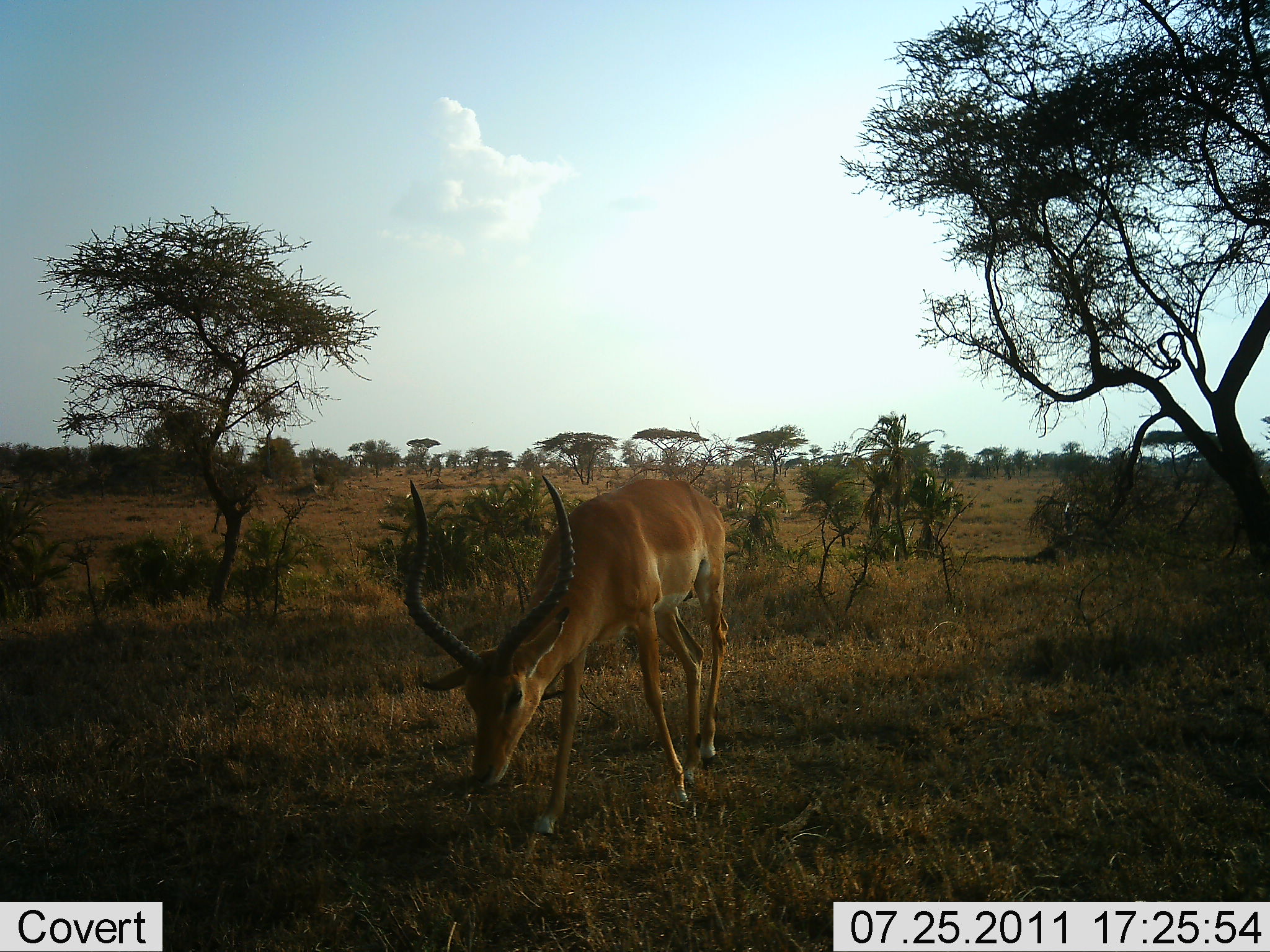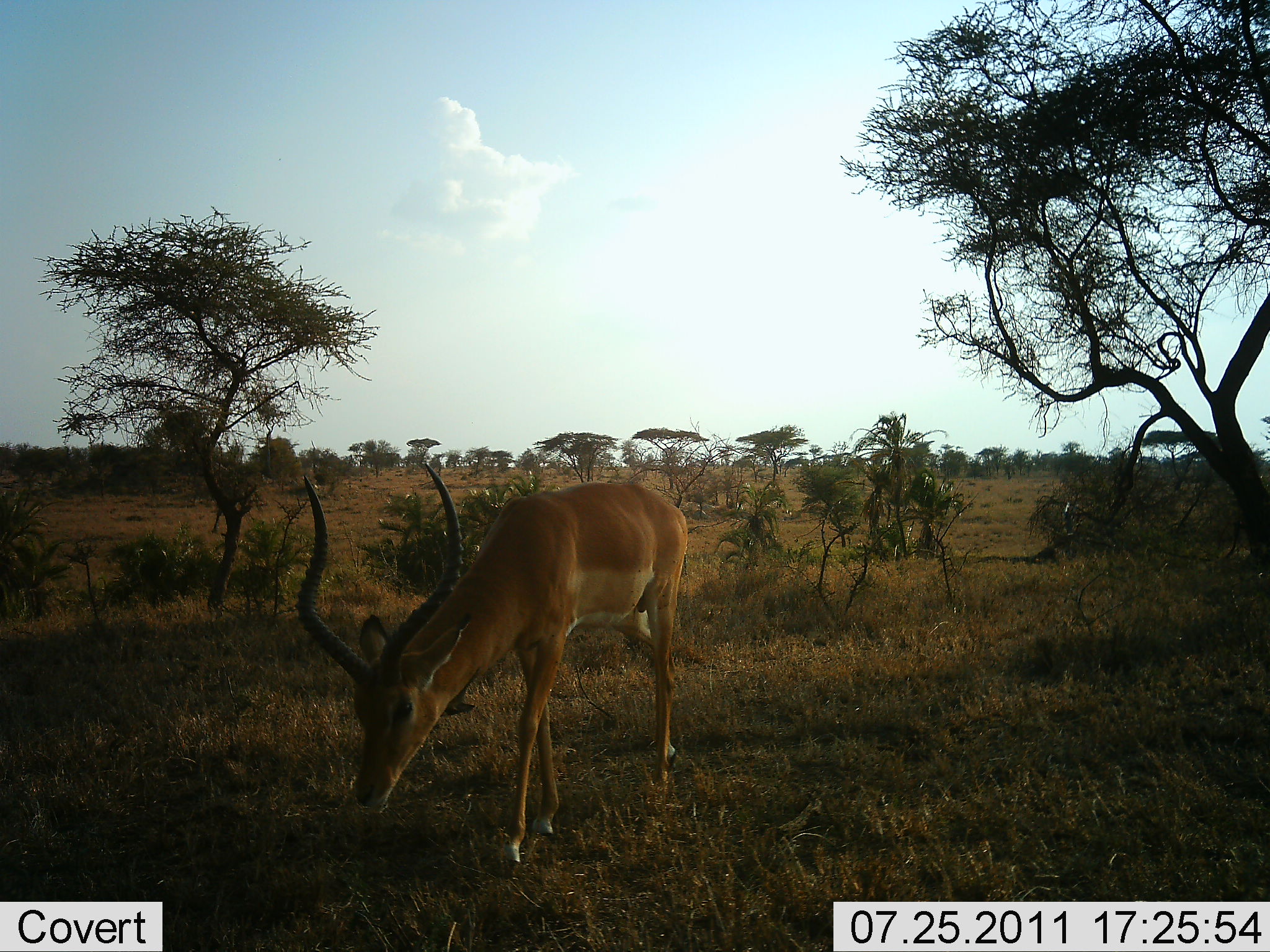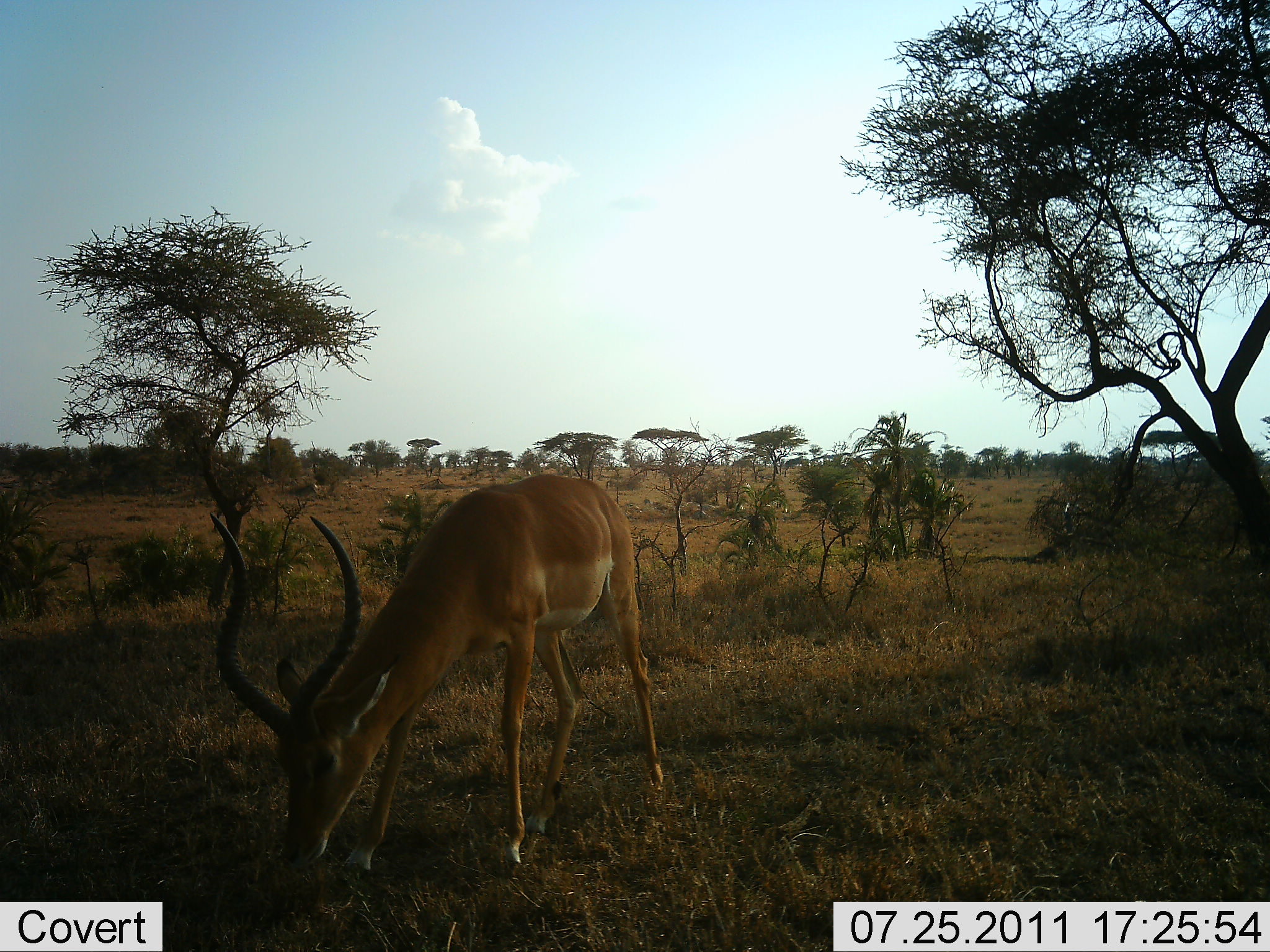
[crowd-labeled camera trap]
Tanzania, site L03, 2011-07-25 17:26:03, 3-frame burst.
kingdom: Animalia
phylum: Chordata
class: Mammalia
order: Artiodactyla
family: Bovidae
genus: Aepyceros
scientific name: Aepyceros melampus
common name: impala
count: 1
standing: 0%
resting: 0%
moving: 27%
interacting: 0%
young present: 0%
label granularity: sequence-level